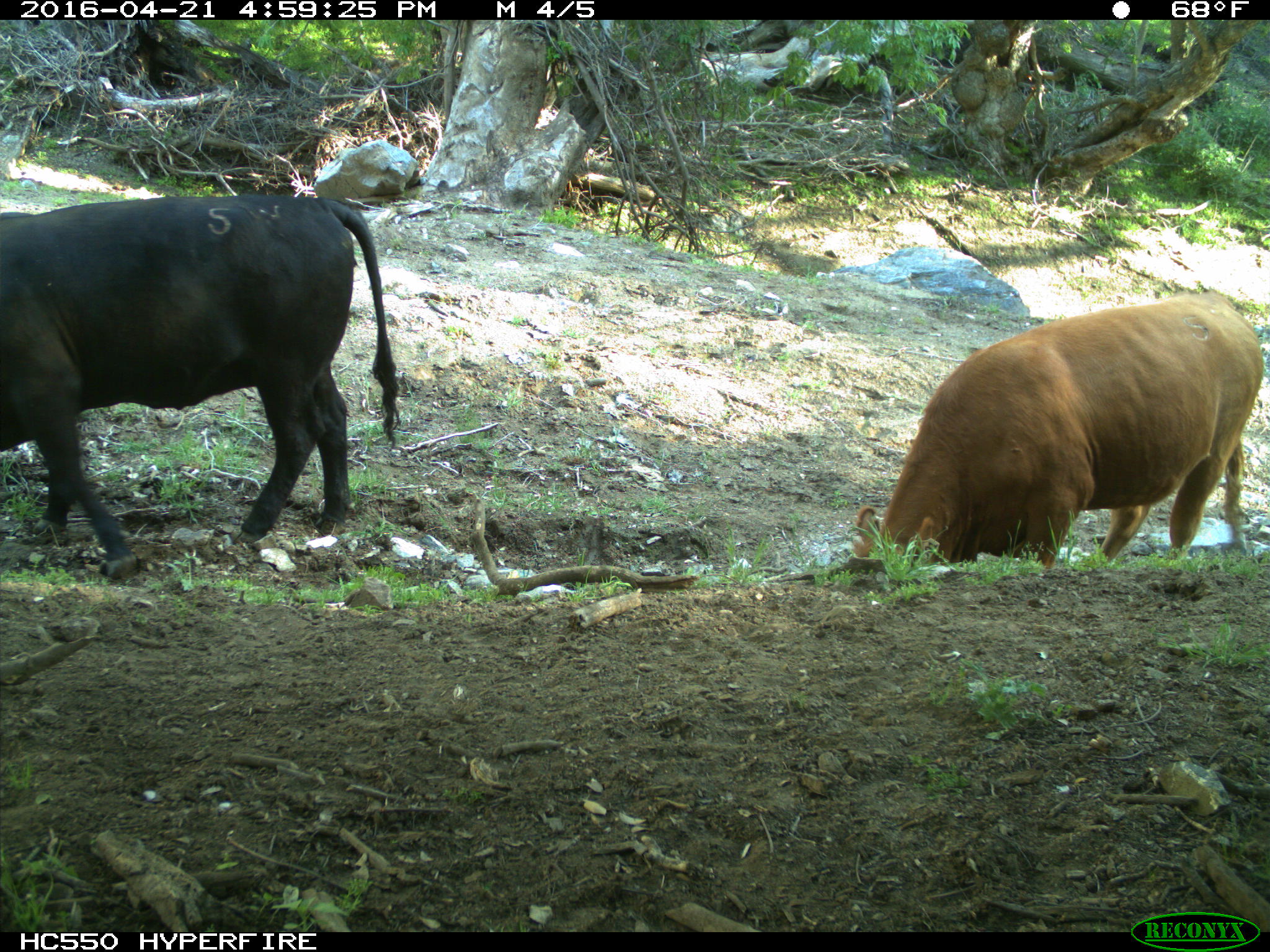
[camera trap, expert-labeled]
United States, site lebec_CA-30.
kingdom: Animalia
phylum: Chordata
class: Mammalia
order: Artiodactyla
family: Bovidae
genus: Bos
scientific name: Bos taurus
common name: domestic cow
Bos taurus (domestic cow).